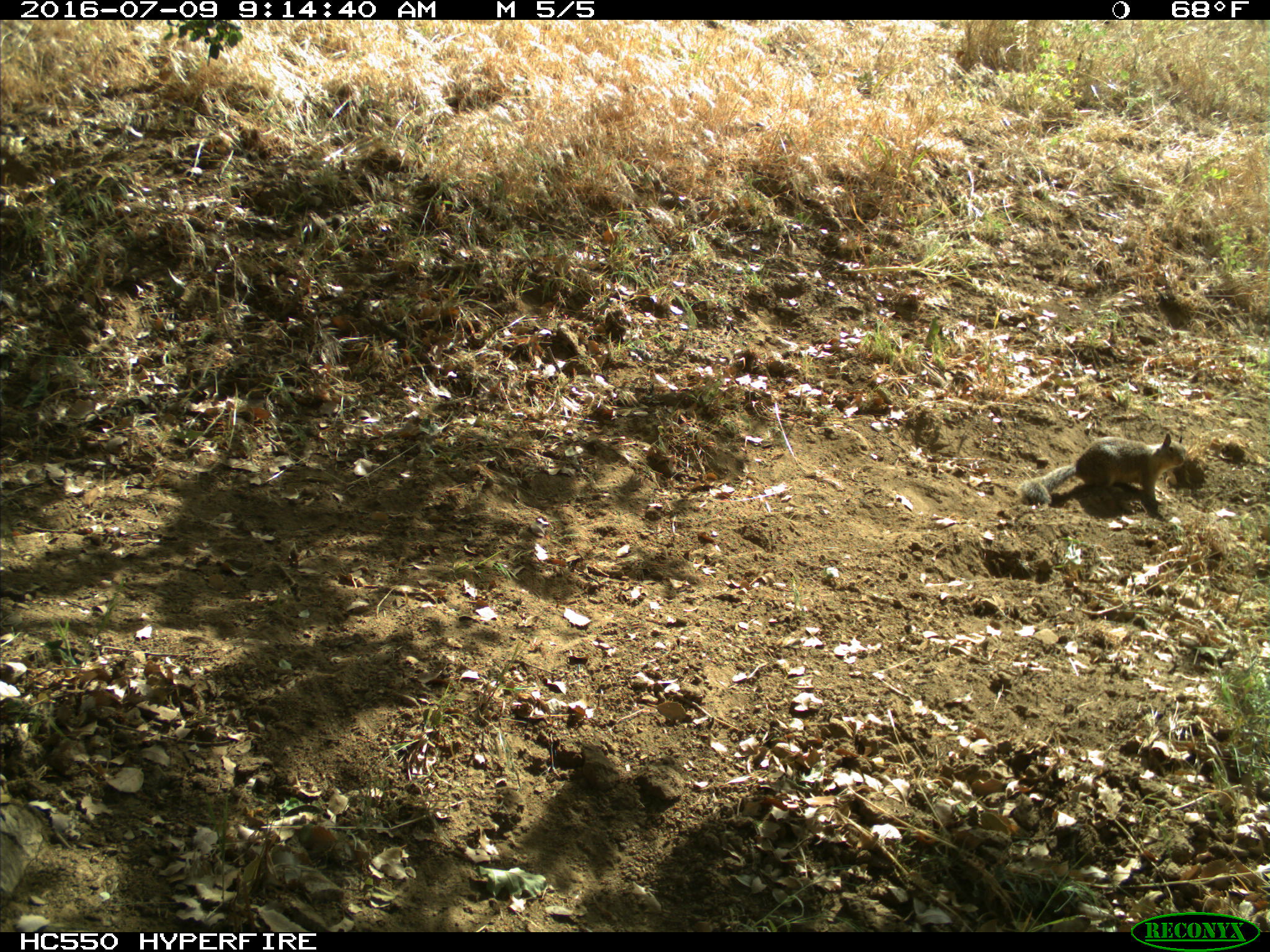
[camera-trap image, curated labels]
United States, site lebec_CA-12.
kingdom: Animalia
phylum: Chordata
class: Mammalia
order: Rodentia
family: Sciuridae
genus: Otospermophilus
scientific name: Otospermophilus beecheyi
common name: california ground squirrel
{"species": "Otospermophilus beecheyi (california ground squirrel)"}